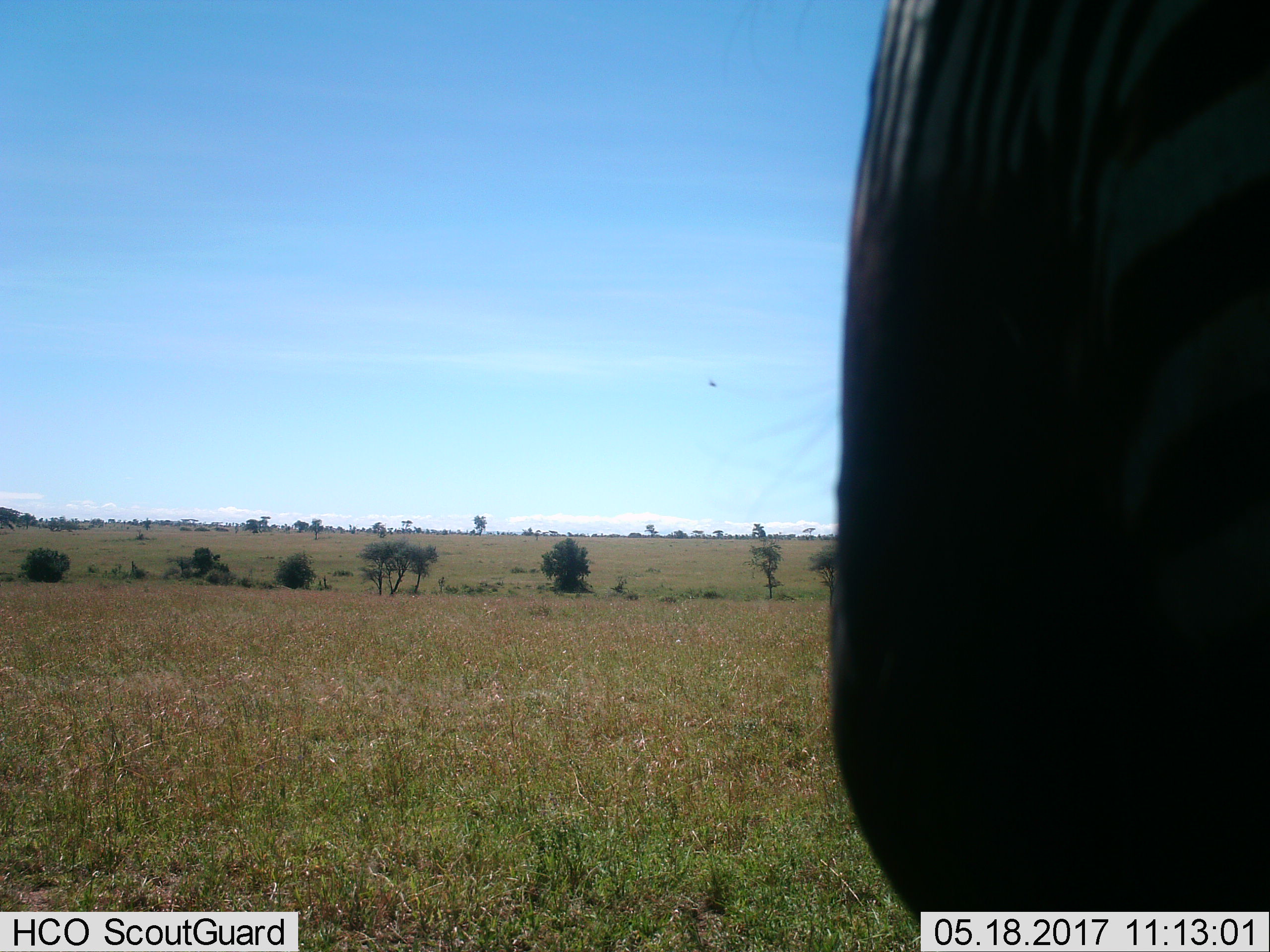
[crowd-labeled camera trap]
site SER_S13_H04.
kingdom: Animalia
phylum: Chordata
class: Mammalia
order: Perissodactyla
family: Equidae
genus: Equus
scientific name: Equus quagga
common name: plains zebra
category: zebraplains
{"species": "zebraplains (plains zebra) (Equus quagga)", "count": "1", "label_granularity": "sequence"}